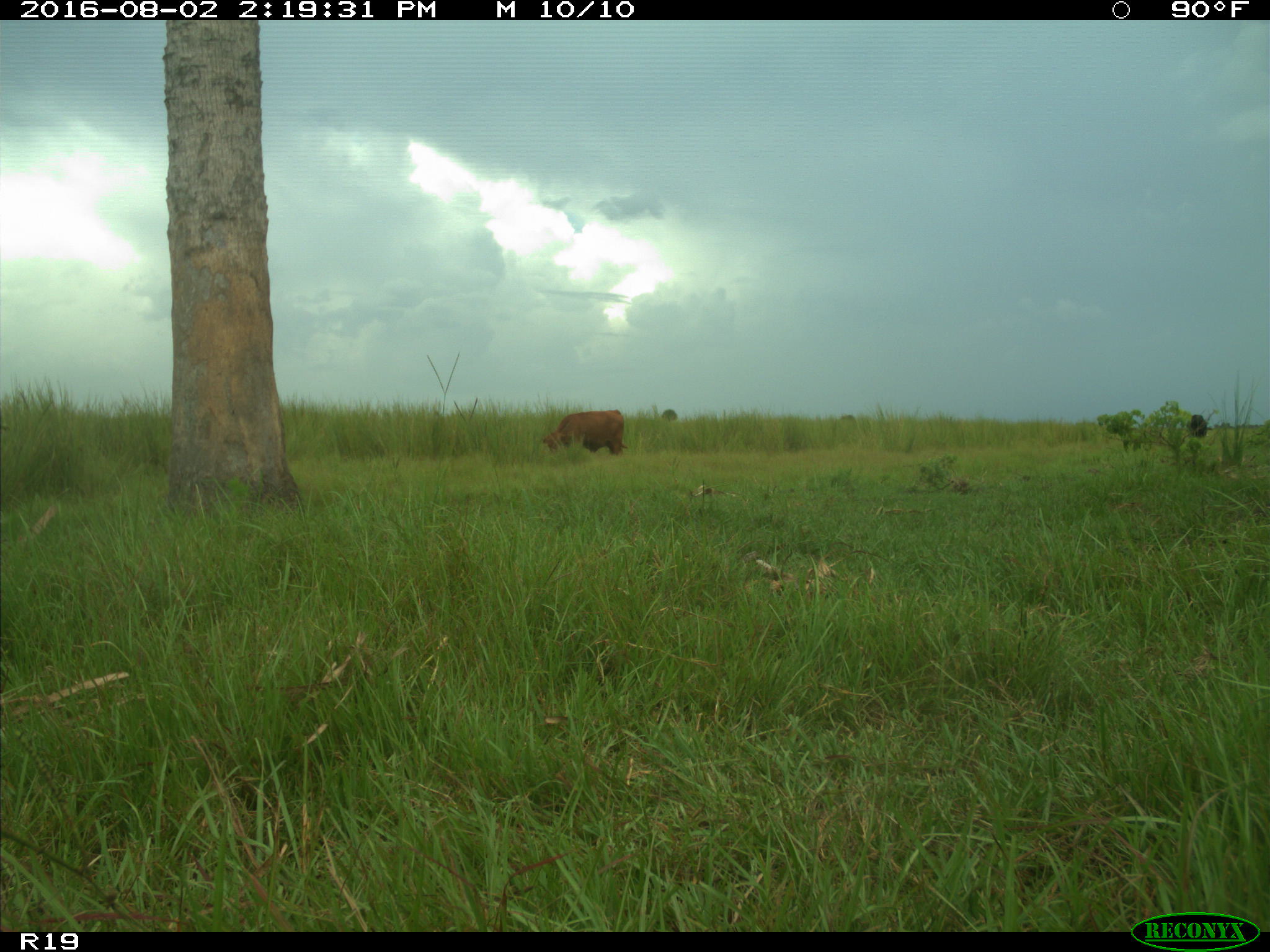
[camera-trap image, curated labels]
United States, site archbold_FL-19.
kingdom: Animalia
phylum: Chordata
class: Mammalia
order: Artiodactyla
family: Bovidae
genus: Bos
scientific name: Bos taurus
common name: domestic cow